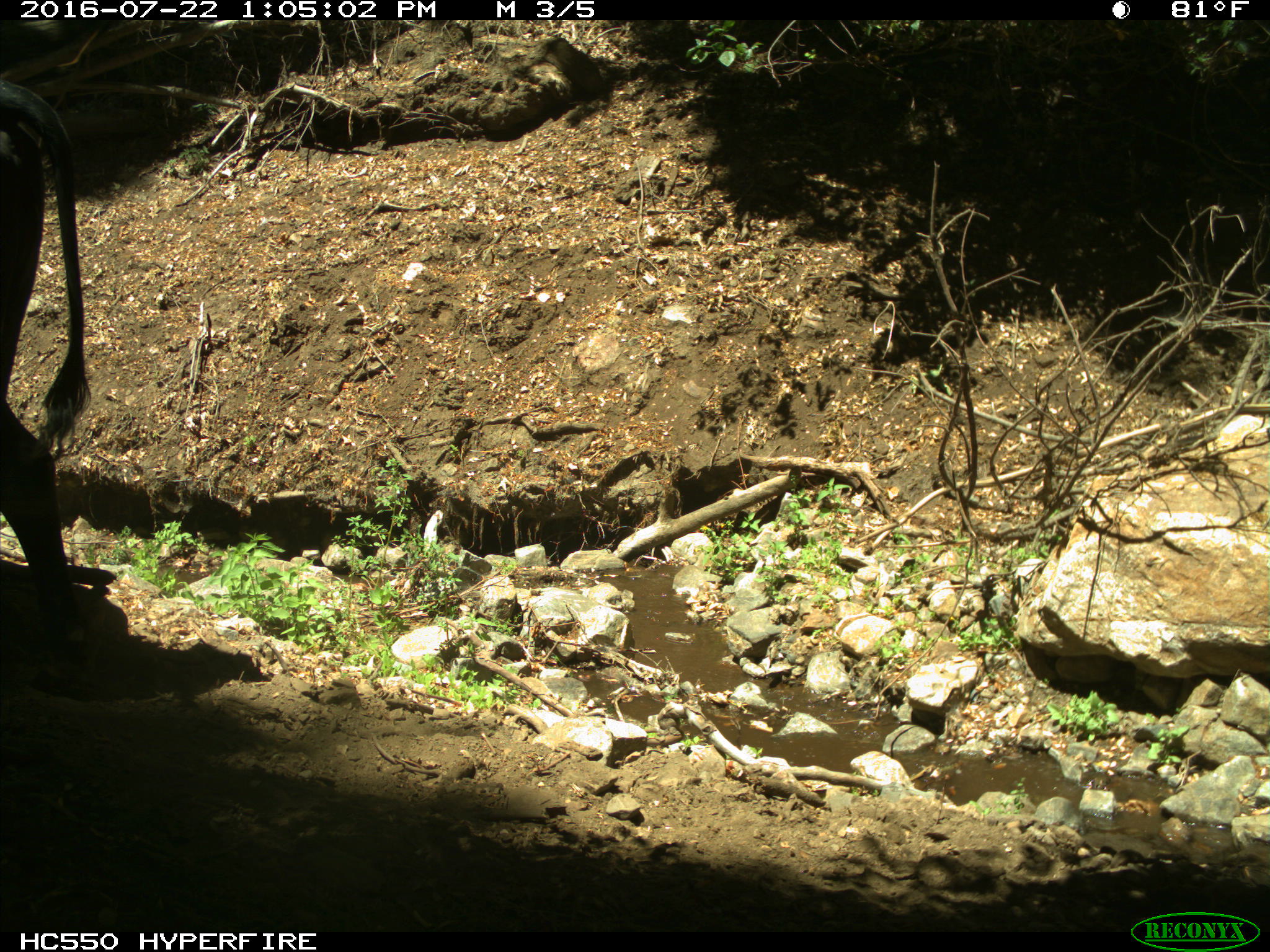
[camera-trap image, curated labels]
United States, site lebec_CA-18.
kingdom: Animalia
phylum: Chordata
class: Mammalia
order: Artiodactyla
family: Bovidae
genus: Bos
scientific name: Bos taurus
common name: domestic cow